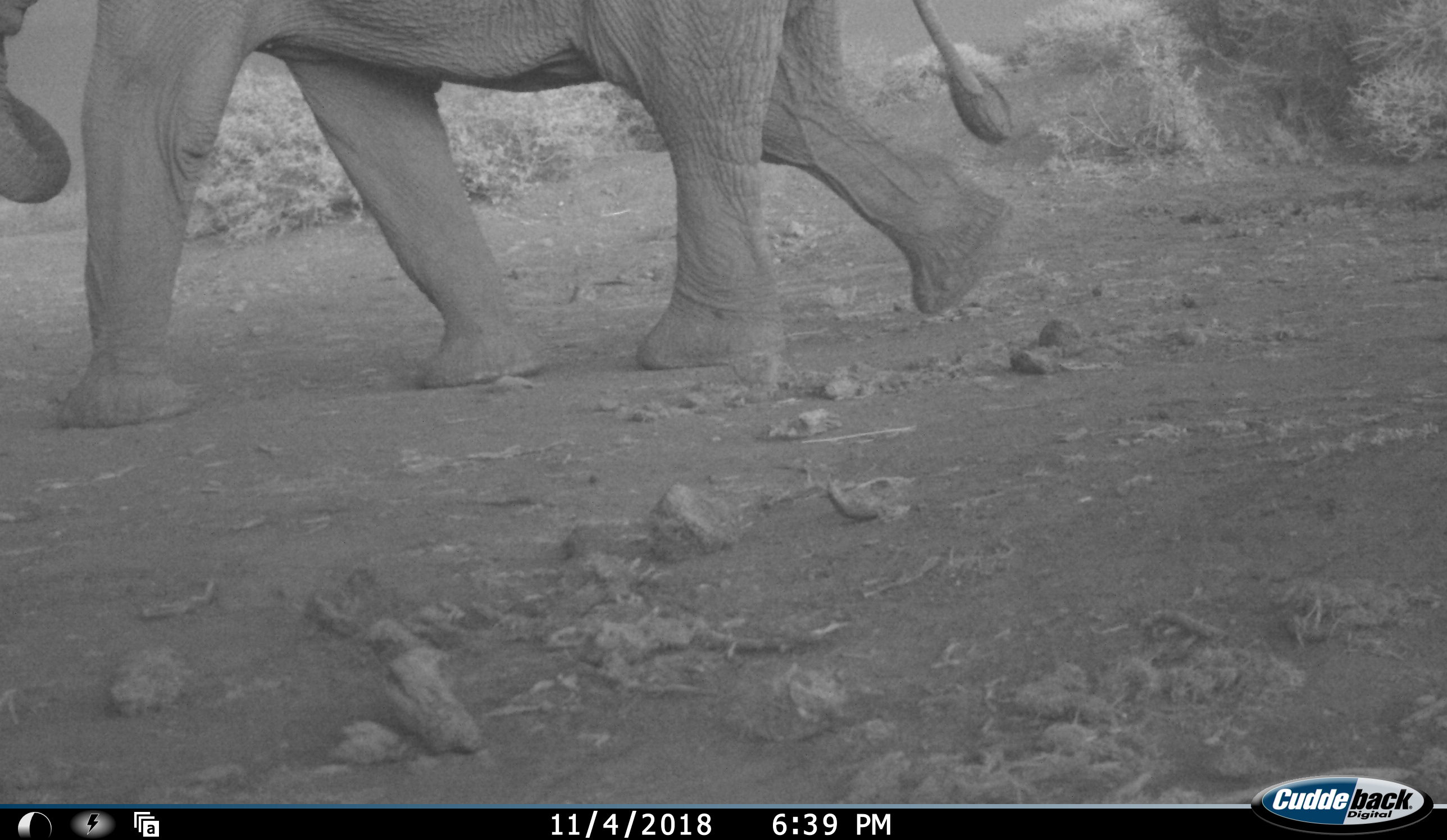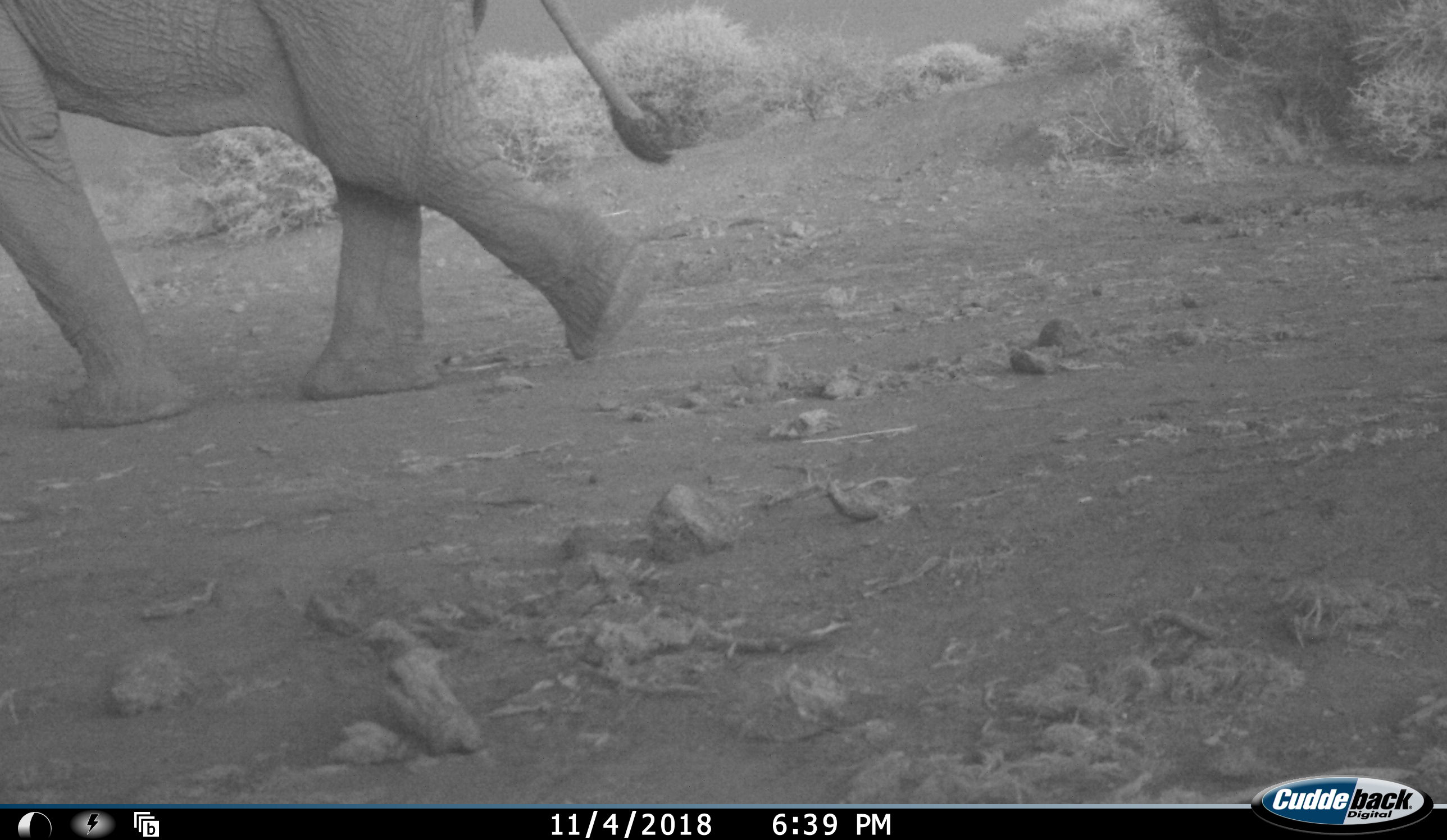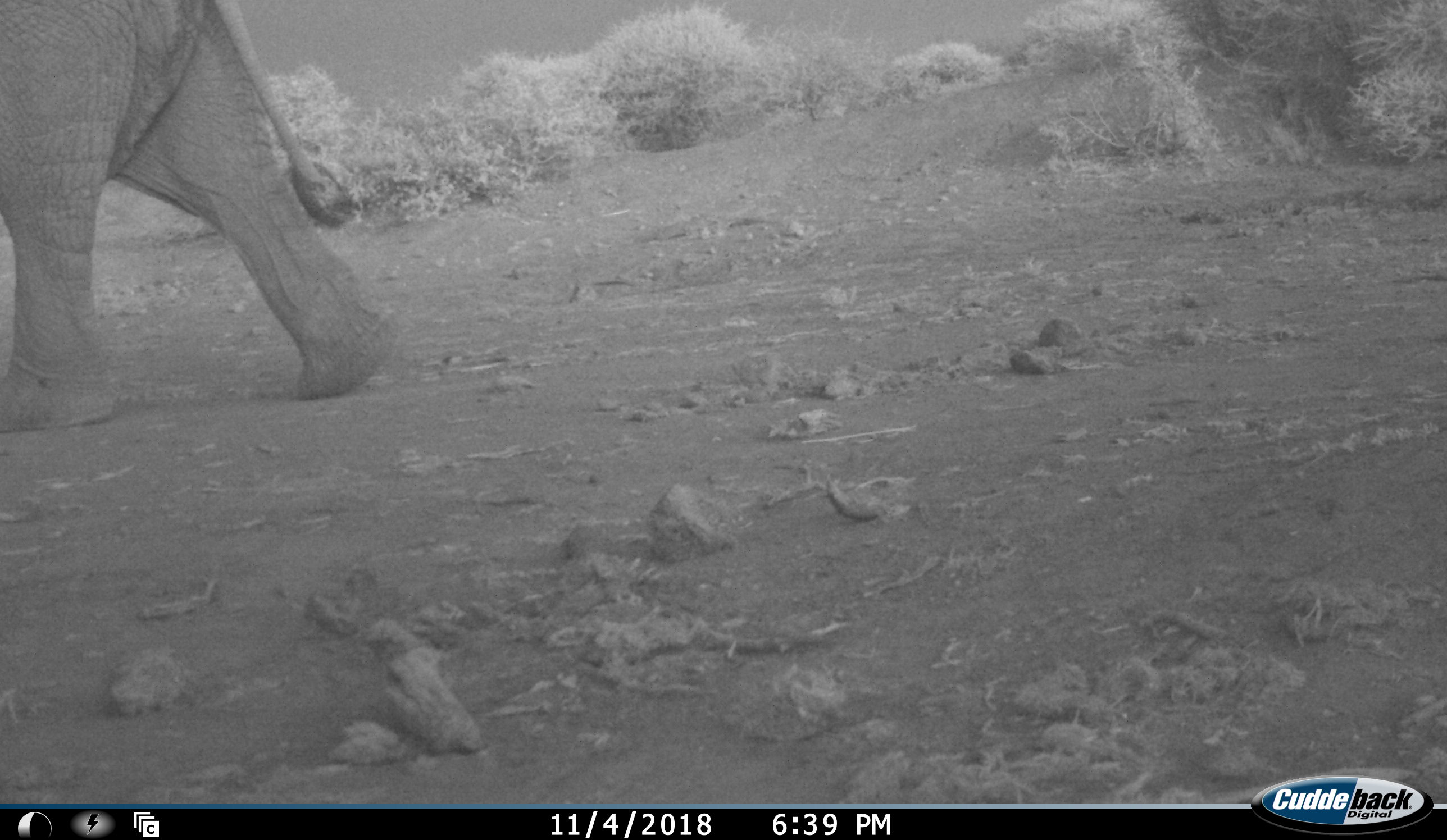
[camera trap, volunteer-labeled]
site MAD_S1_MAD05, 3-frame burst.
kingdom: Animalia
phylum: Chordata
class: Mammalia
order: Proboscidea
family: Elephantidae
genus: Loxodonta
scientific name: Loxodonta africana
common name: african bush elephant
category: elephant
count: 1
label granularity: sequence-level